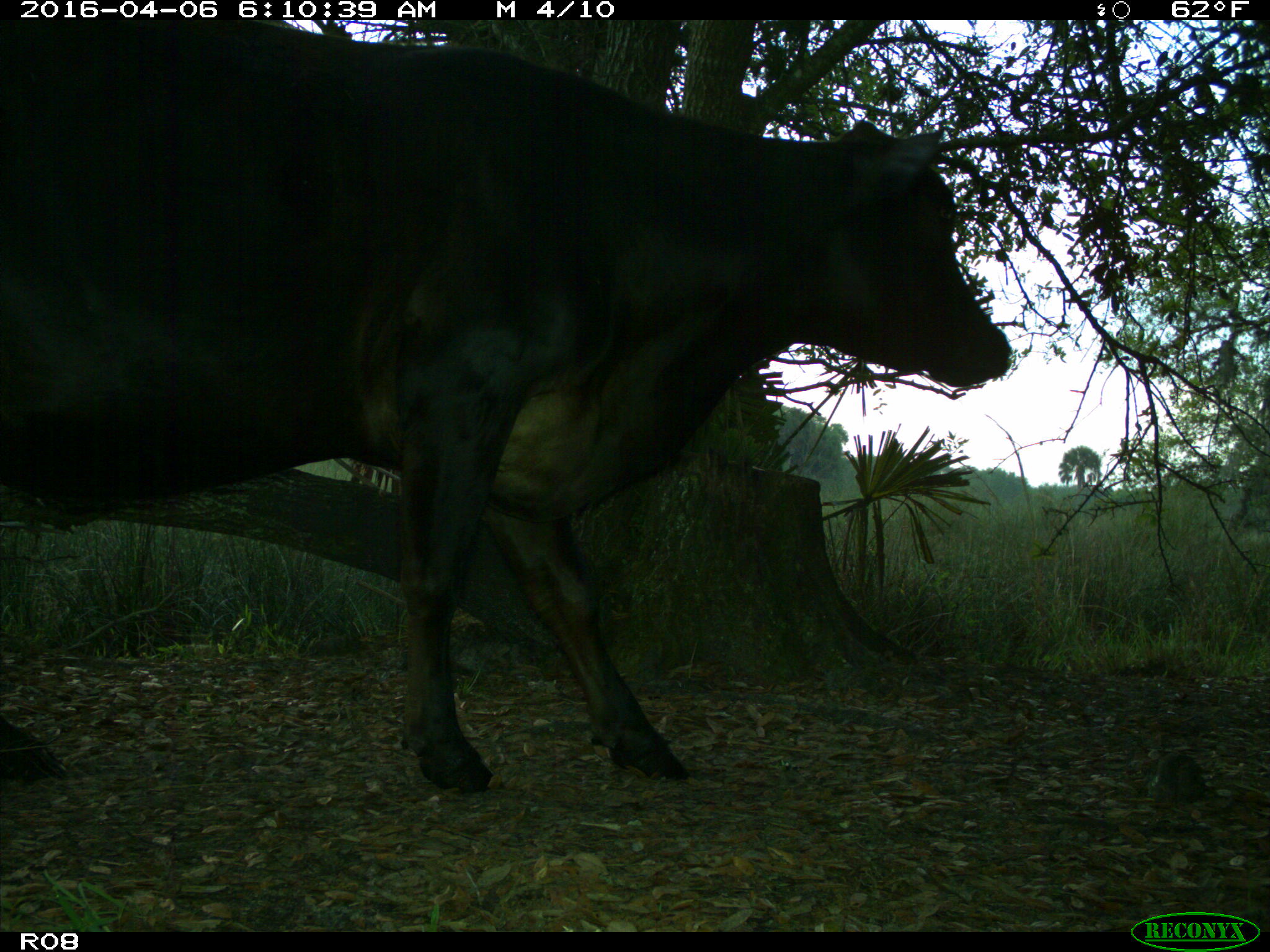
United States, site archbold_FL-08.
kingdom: Animalia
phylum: Chordata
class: Mammalia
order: Artiodactyla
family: Bovidae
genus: Bos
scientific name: Bos taurus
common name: domestic cow